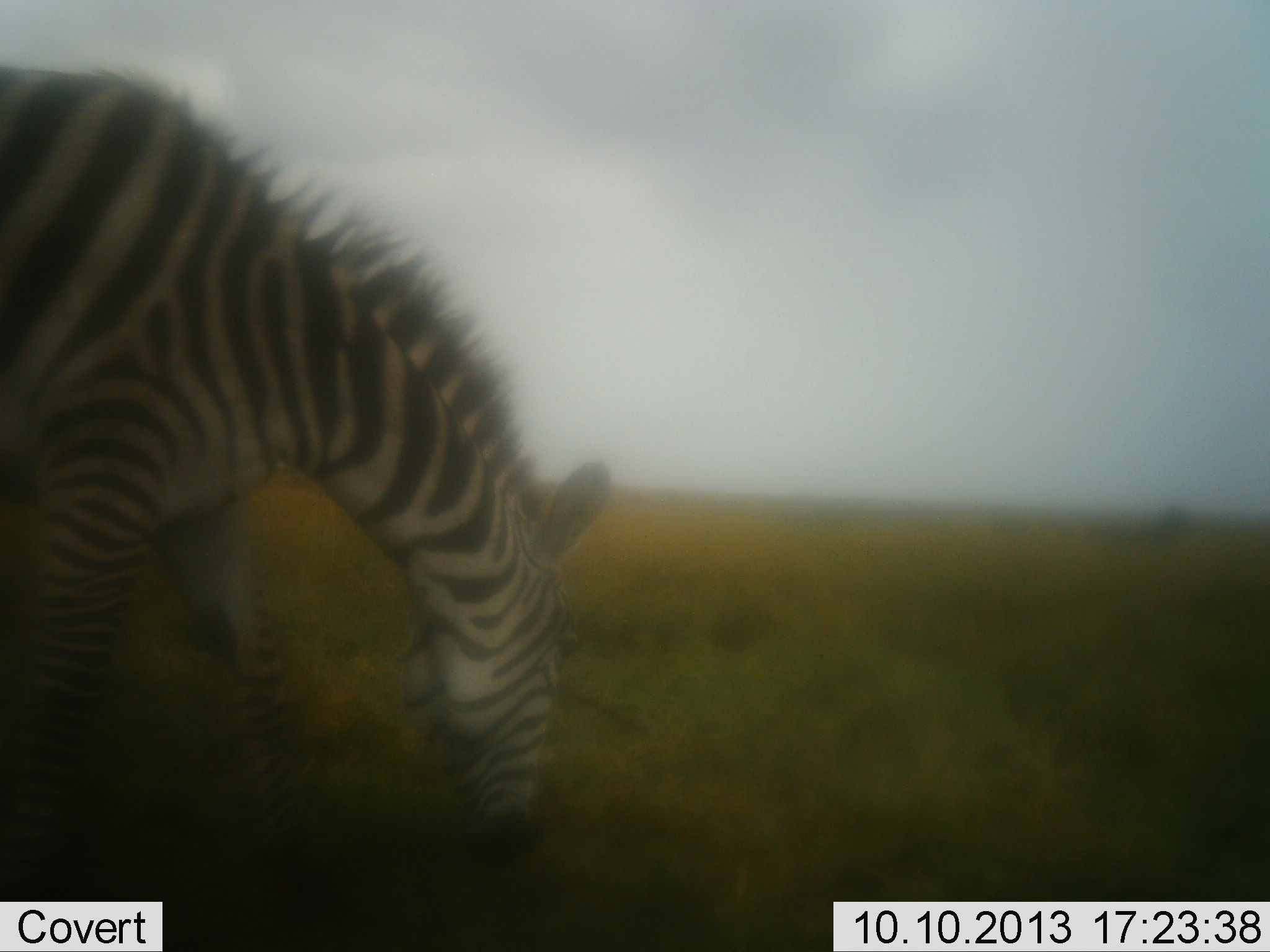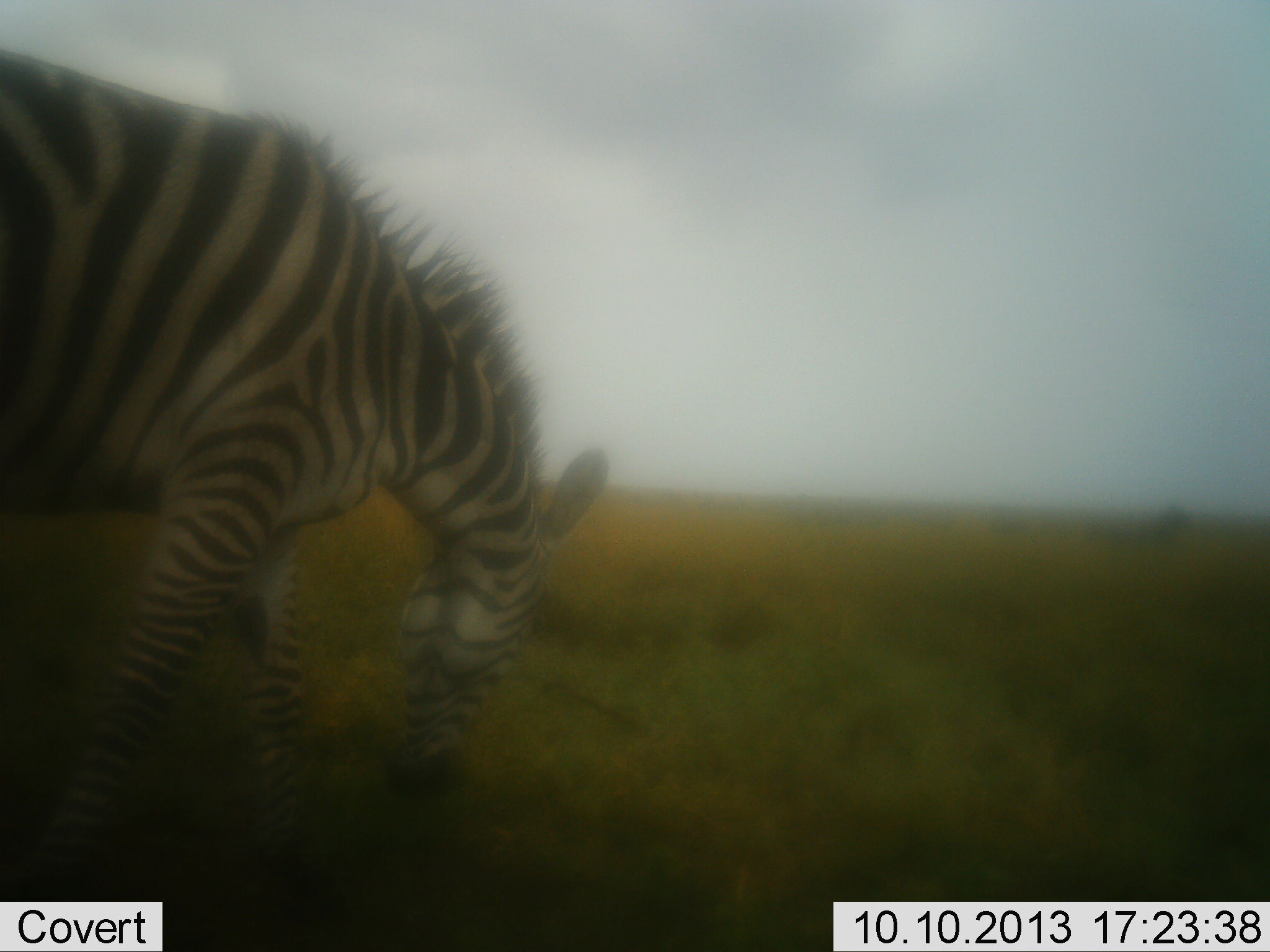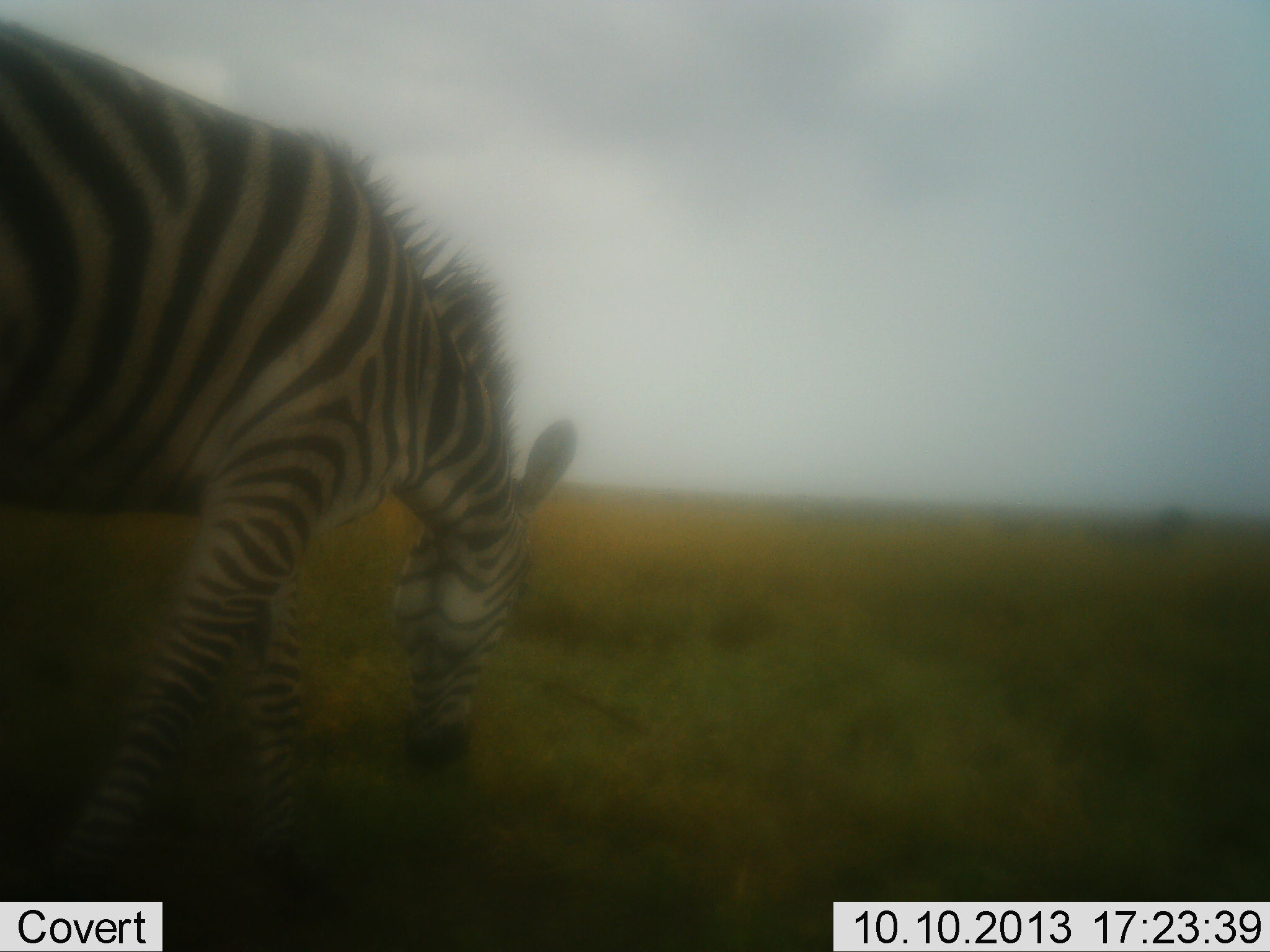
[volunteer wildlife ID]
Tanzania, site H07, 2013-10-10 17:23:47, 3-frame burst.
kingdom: Animalia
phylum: Chordata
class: Mammalia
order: Perissodactyla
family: Equidae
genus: Equus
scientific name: Equus quagga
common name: plains zebra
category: zebra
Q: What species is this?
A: Zebra (plains zebra) (Equus quagga).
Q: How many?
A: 1.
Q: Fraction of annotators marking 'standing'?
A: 14%.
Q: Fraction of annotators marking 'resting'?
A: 0%.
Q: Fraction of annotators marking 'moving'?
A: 14%.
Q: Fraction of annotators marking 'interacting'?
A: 0%.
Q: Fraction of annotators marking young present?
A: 0%.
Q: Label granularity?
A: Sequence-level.